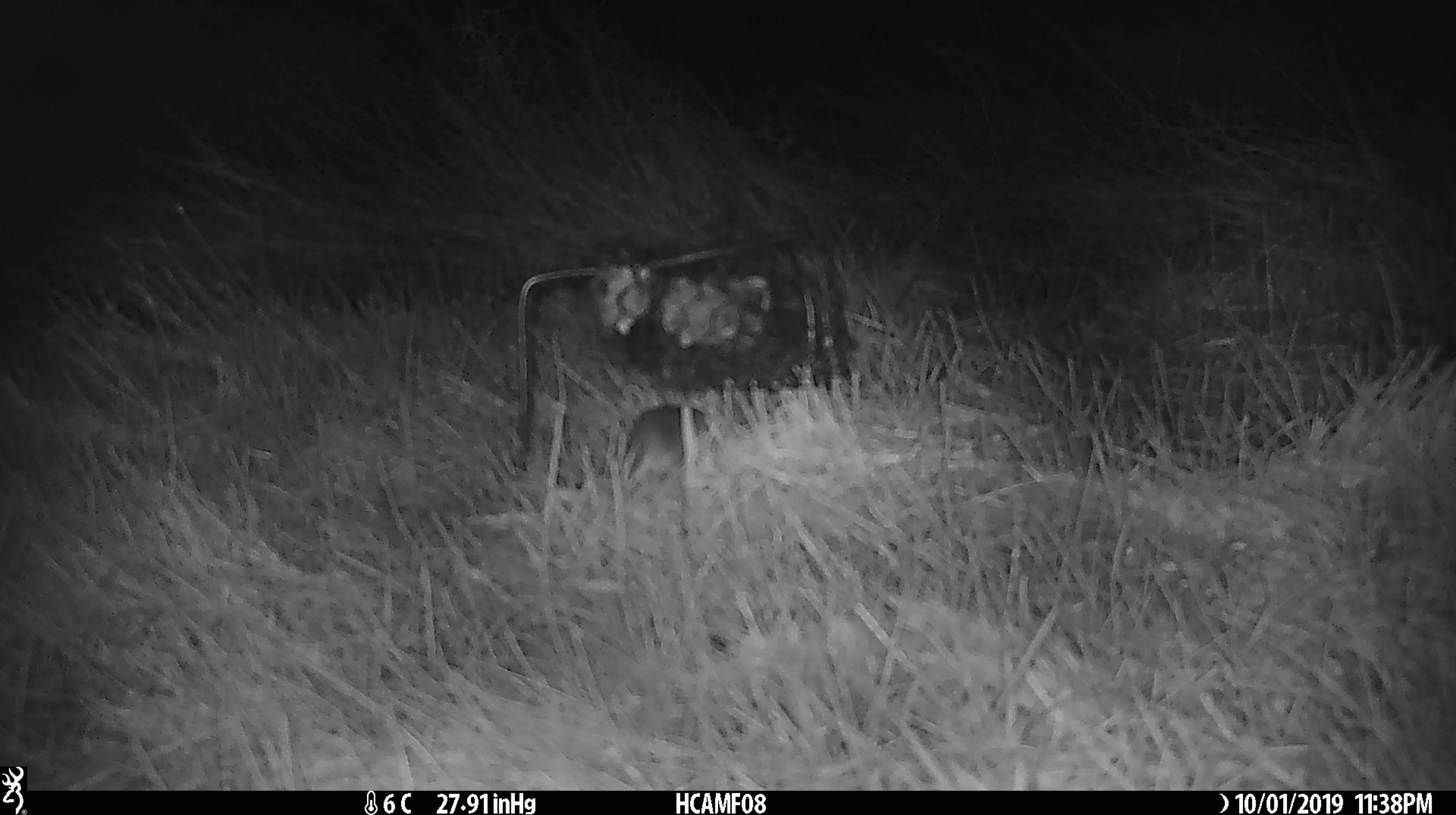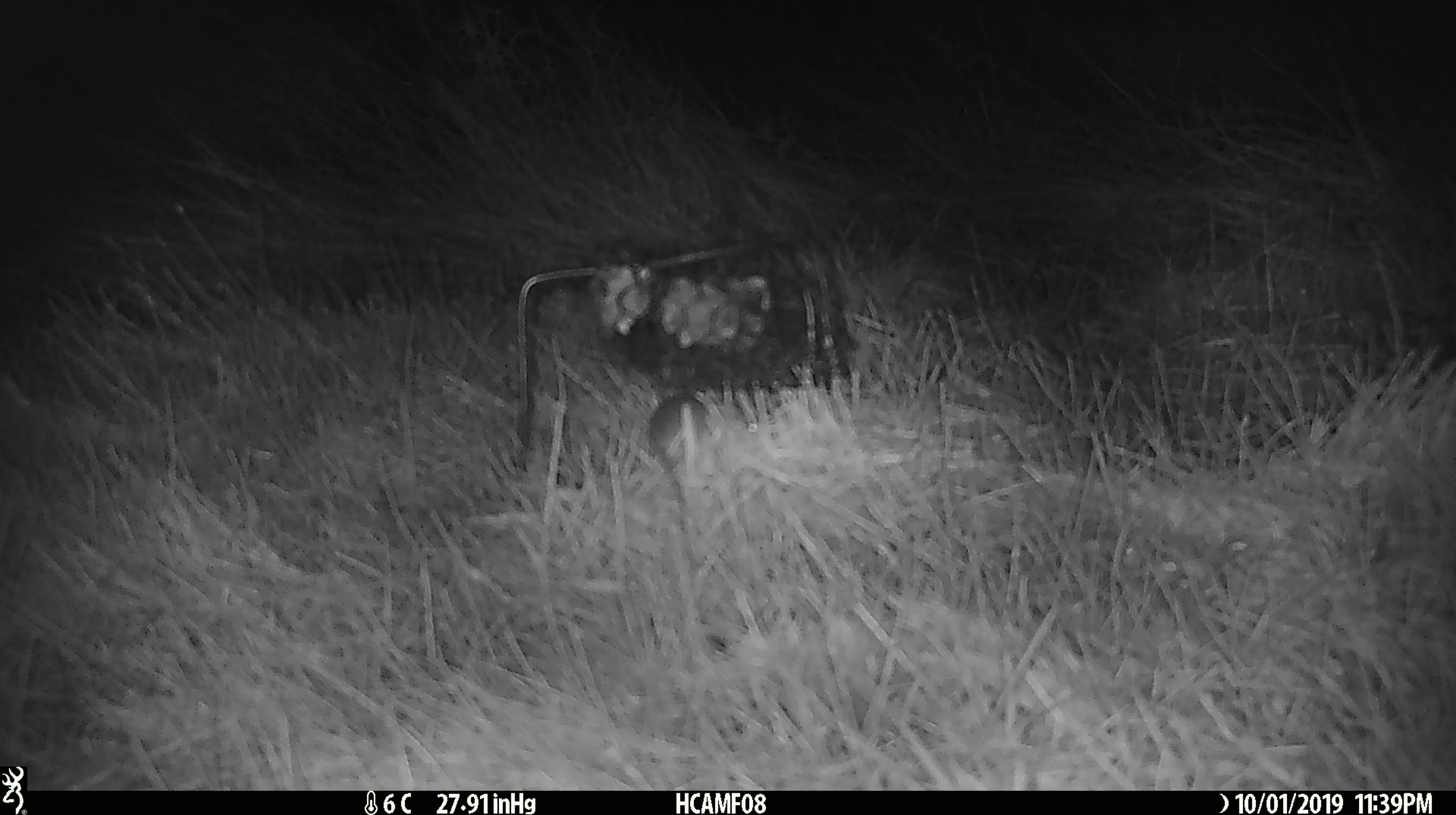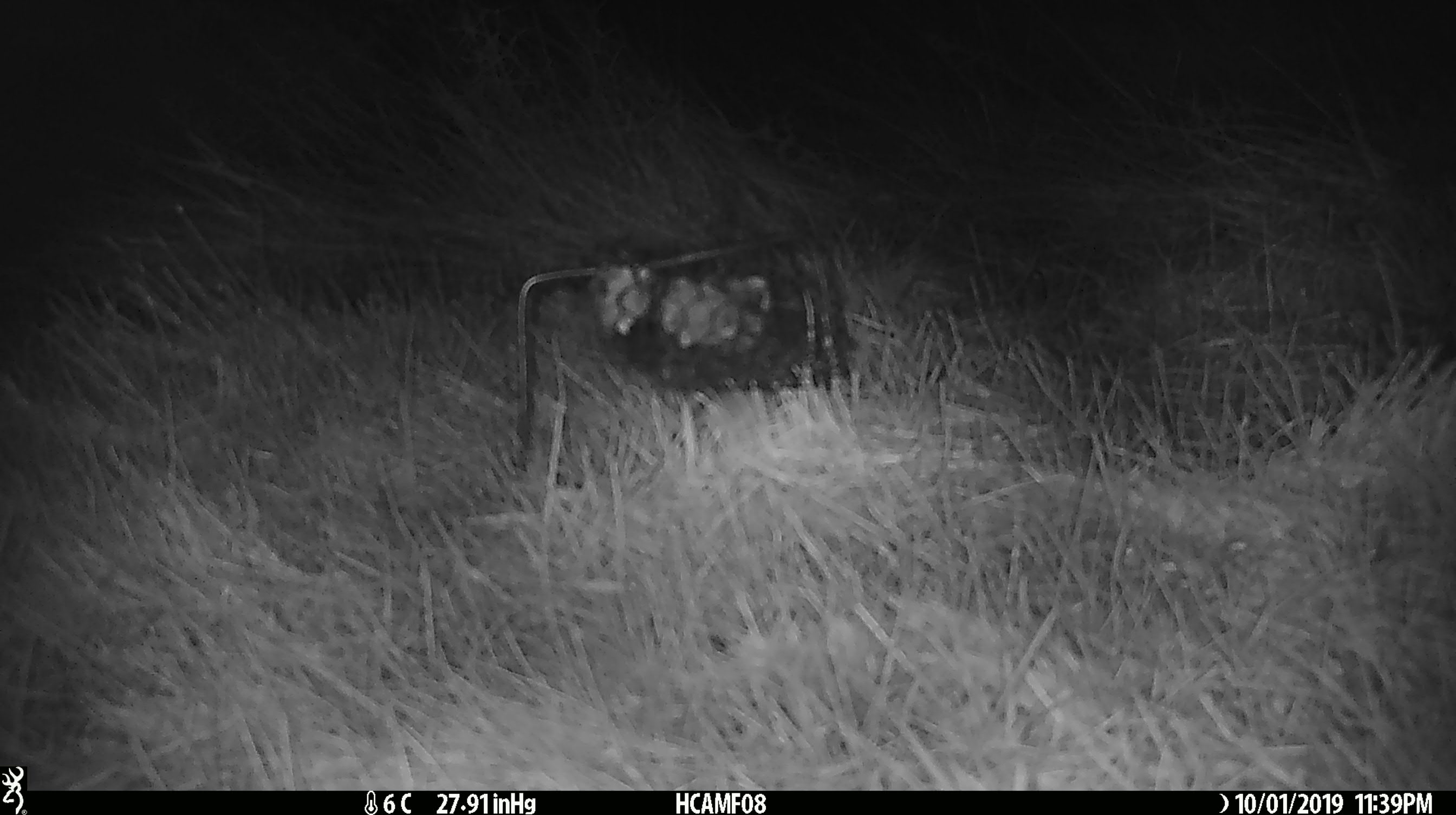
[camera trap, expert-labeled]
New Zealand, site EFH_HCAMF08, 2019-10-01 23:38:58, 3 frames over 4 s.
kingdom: Animalia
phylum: Chordata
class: Mammalia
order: Rodentia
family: Muridae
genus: Mus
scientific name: Mus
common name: mouse